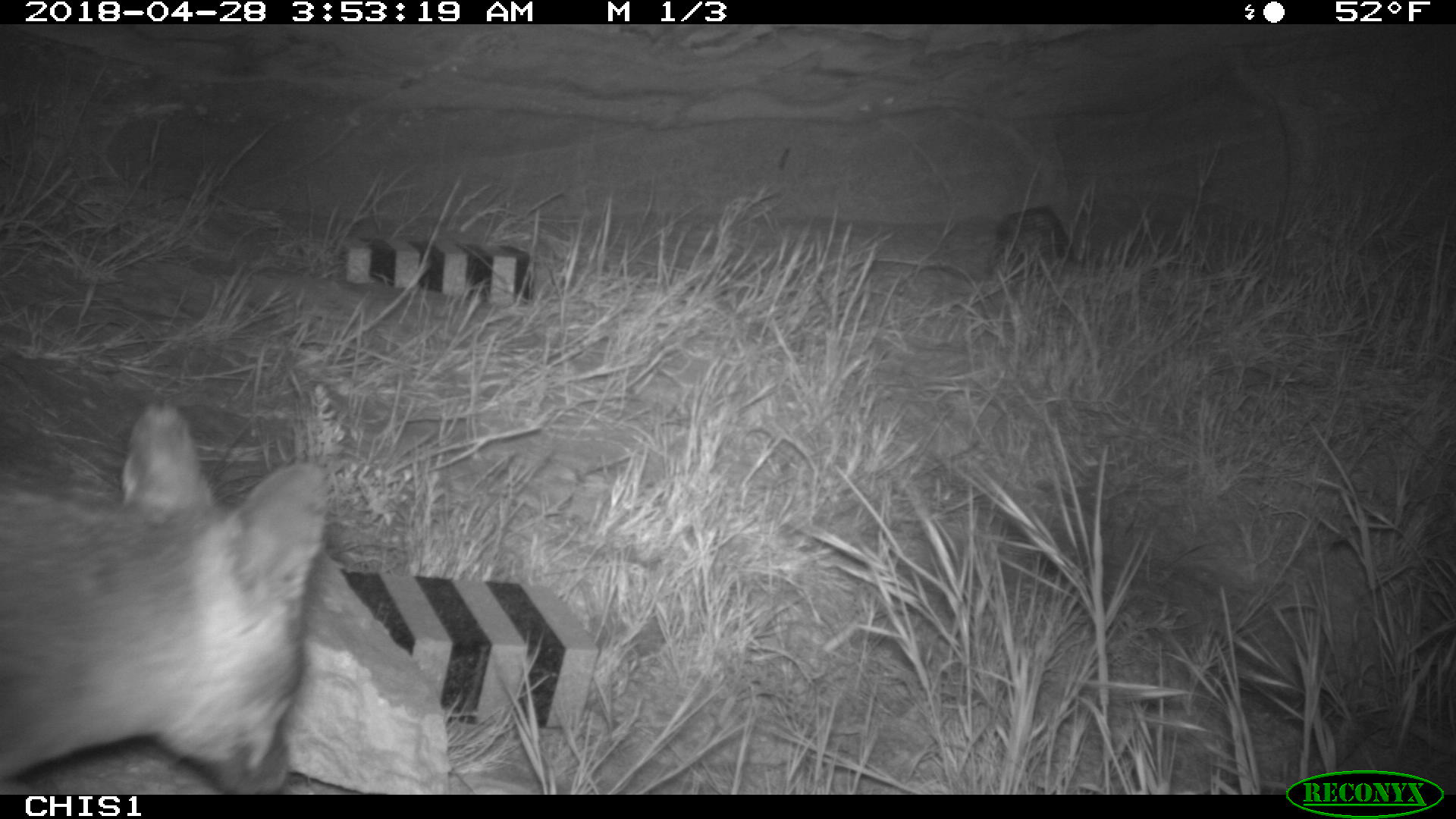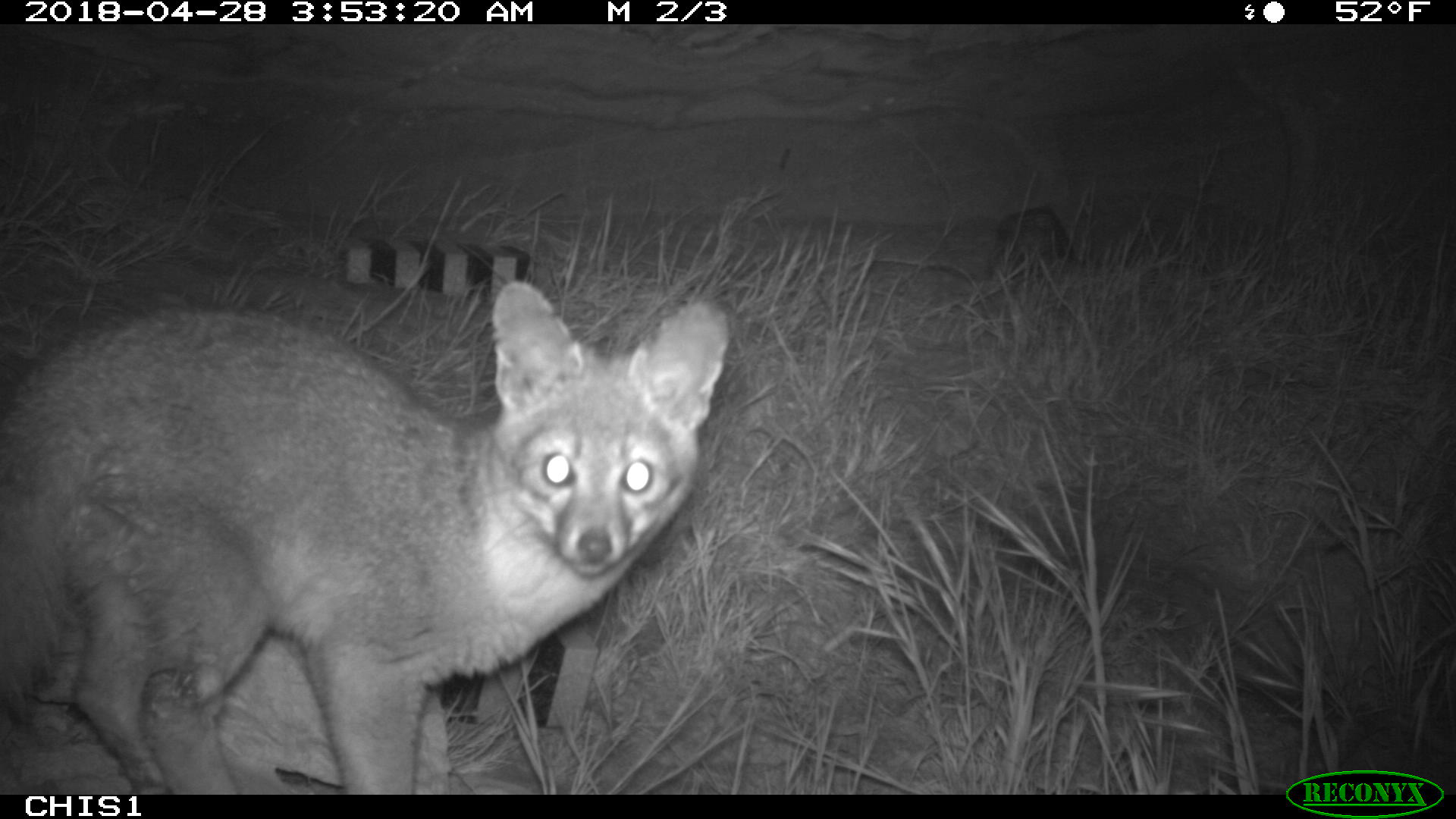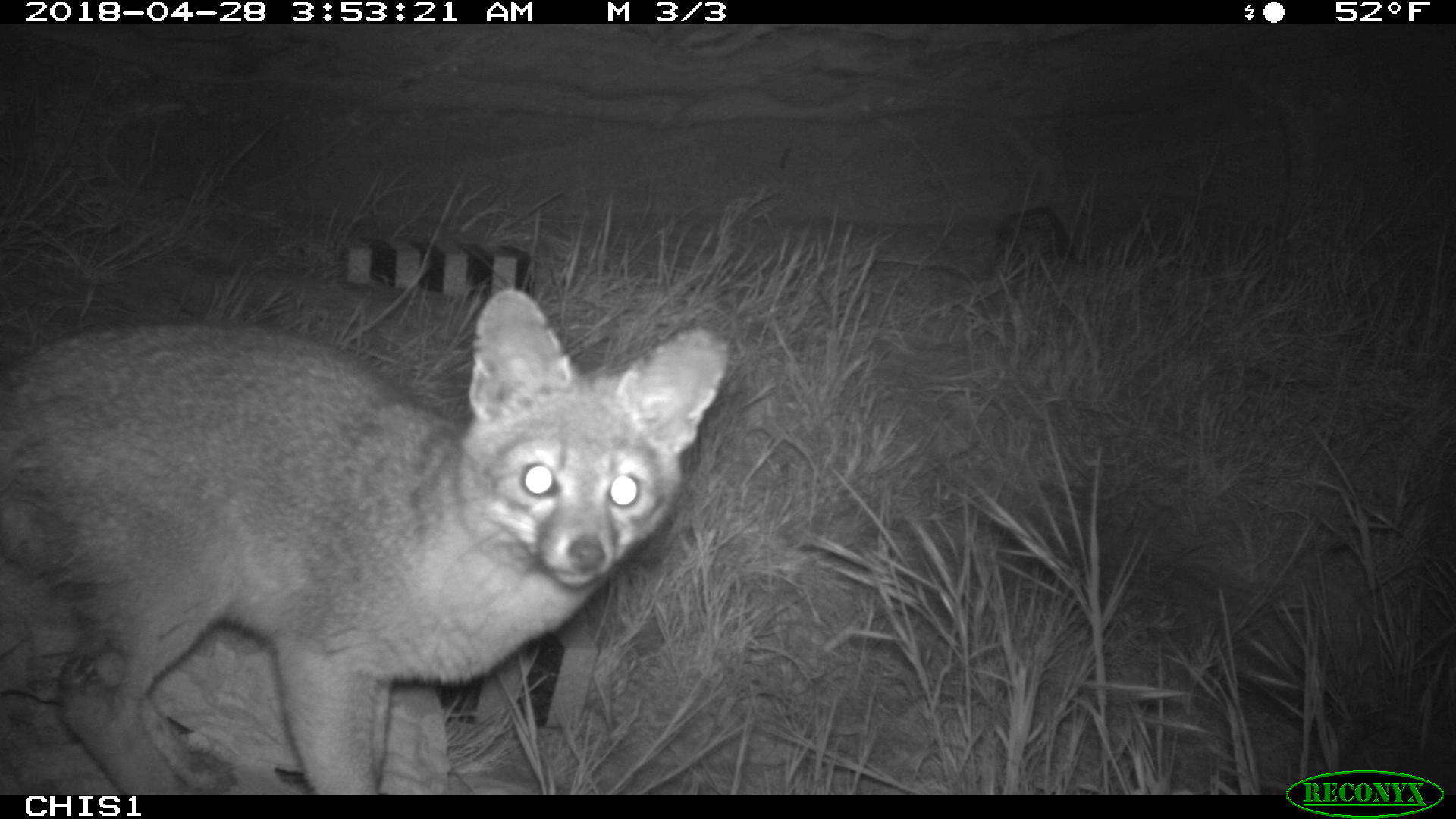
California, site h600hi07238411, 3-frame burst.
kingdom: Animalia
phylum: Chordata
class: Mammalia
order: Carnivora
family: Canidae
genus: Urocyon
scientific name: Urocyon littoralis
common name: island fox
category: fox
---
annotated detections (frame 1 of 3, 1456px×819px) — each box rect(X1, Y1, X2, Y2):
fox: rect(0, 399, 328, 795)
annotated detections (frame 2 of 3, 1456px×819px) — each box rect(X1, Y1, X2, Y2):
fox: rect(0, 281, 731, 794)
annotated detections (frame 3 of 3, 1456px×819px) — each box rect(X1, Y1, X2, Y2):
fox: rect(0, 287, 730, 794)